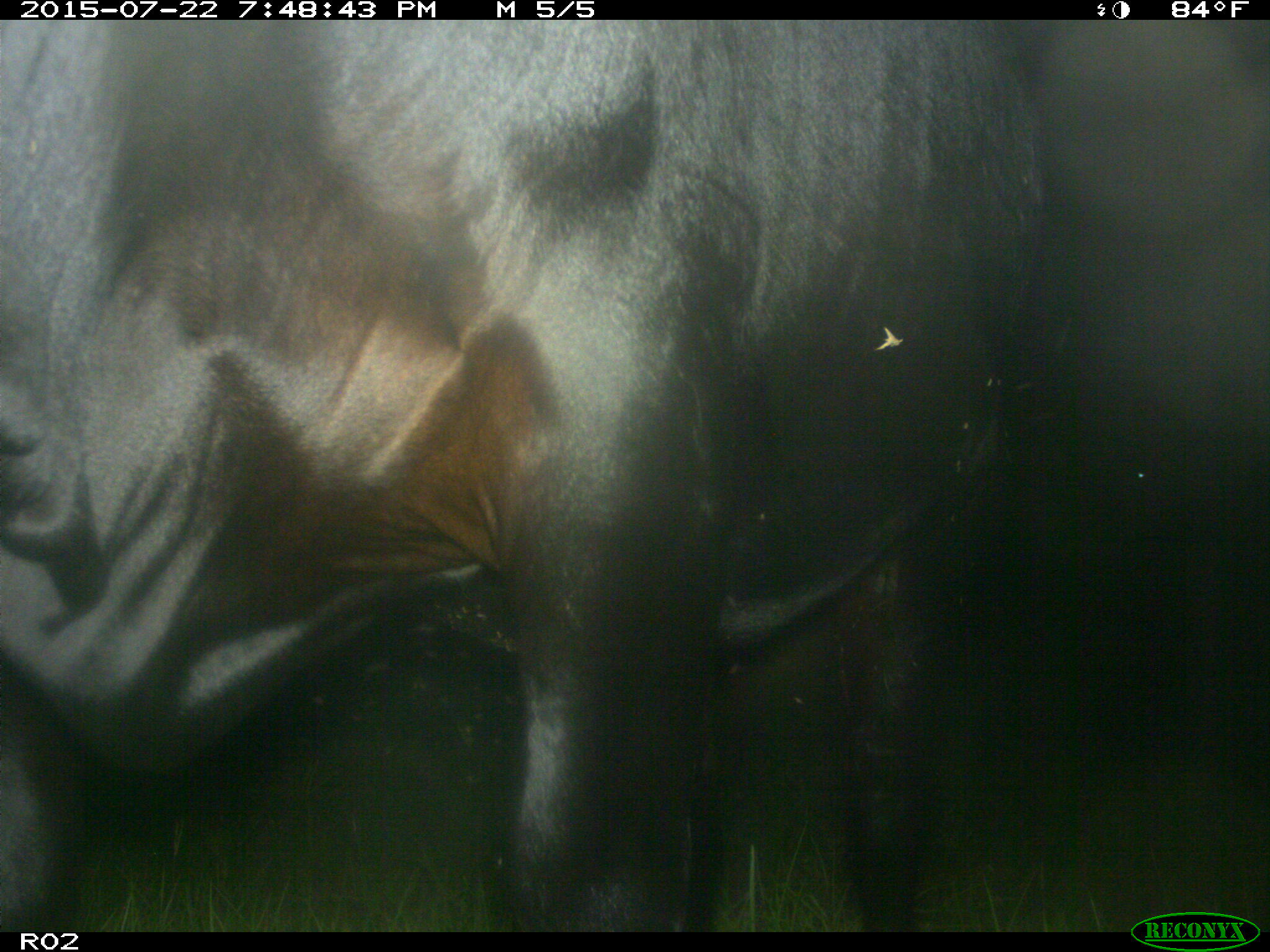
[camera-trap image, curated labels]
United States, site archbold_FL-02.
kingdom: Animalia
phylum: Chordata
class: Mammalia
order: Artiodactyla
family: Bovidae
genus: Bos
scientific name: Bos taurus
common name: domestic cow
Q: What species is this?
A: Bos taurus (domestic cow).